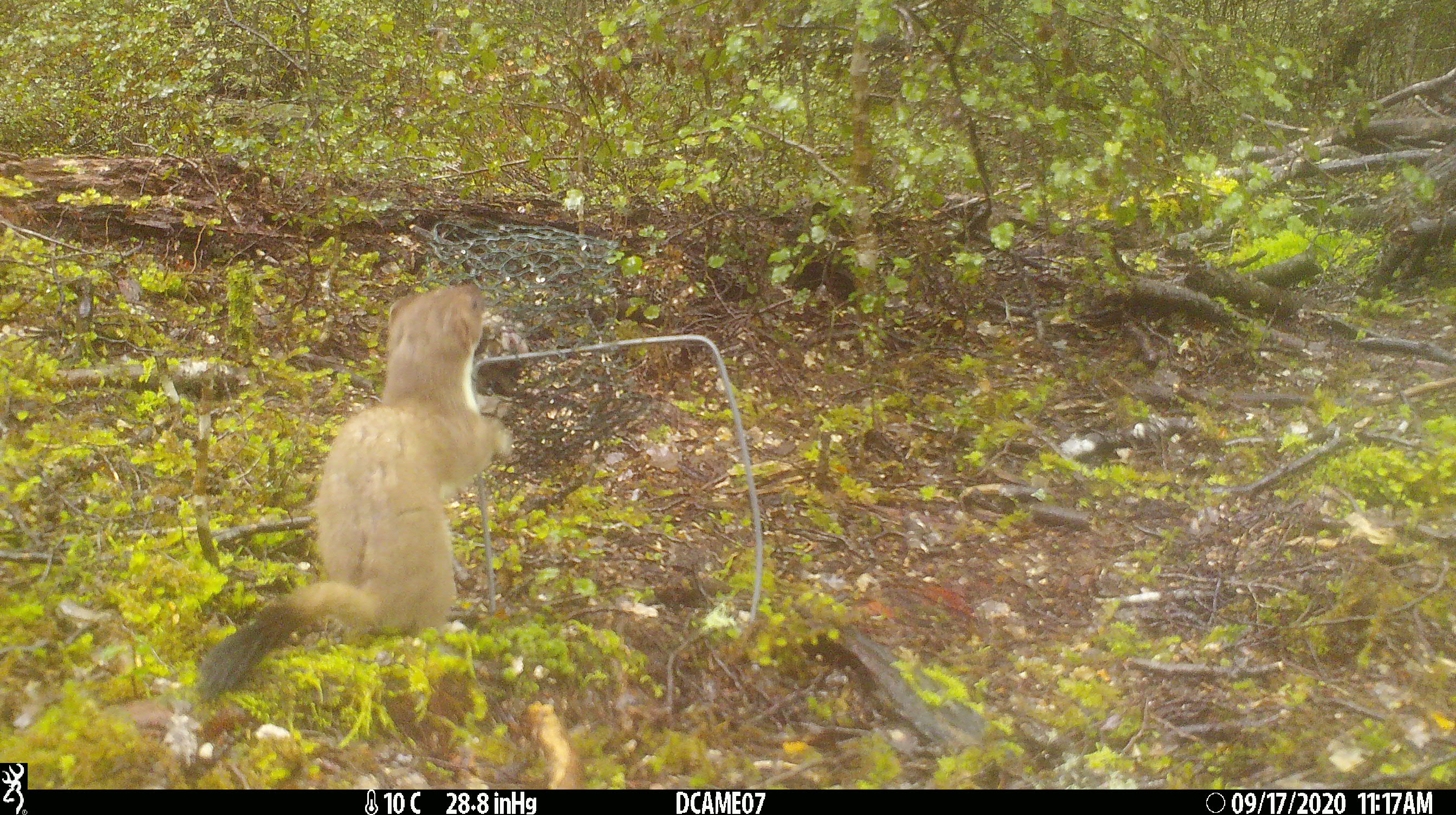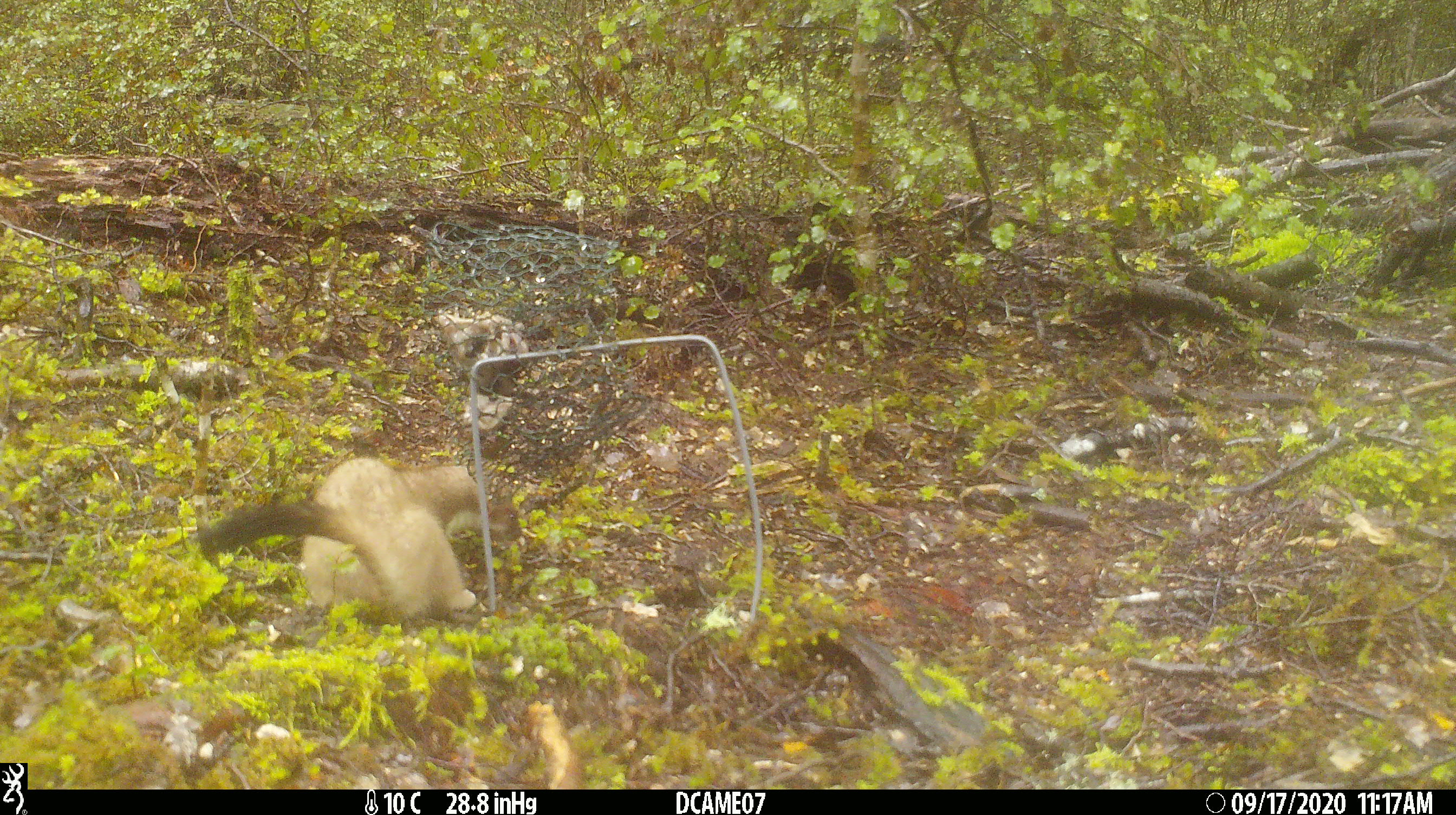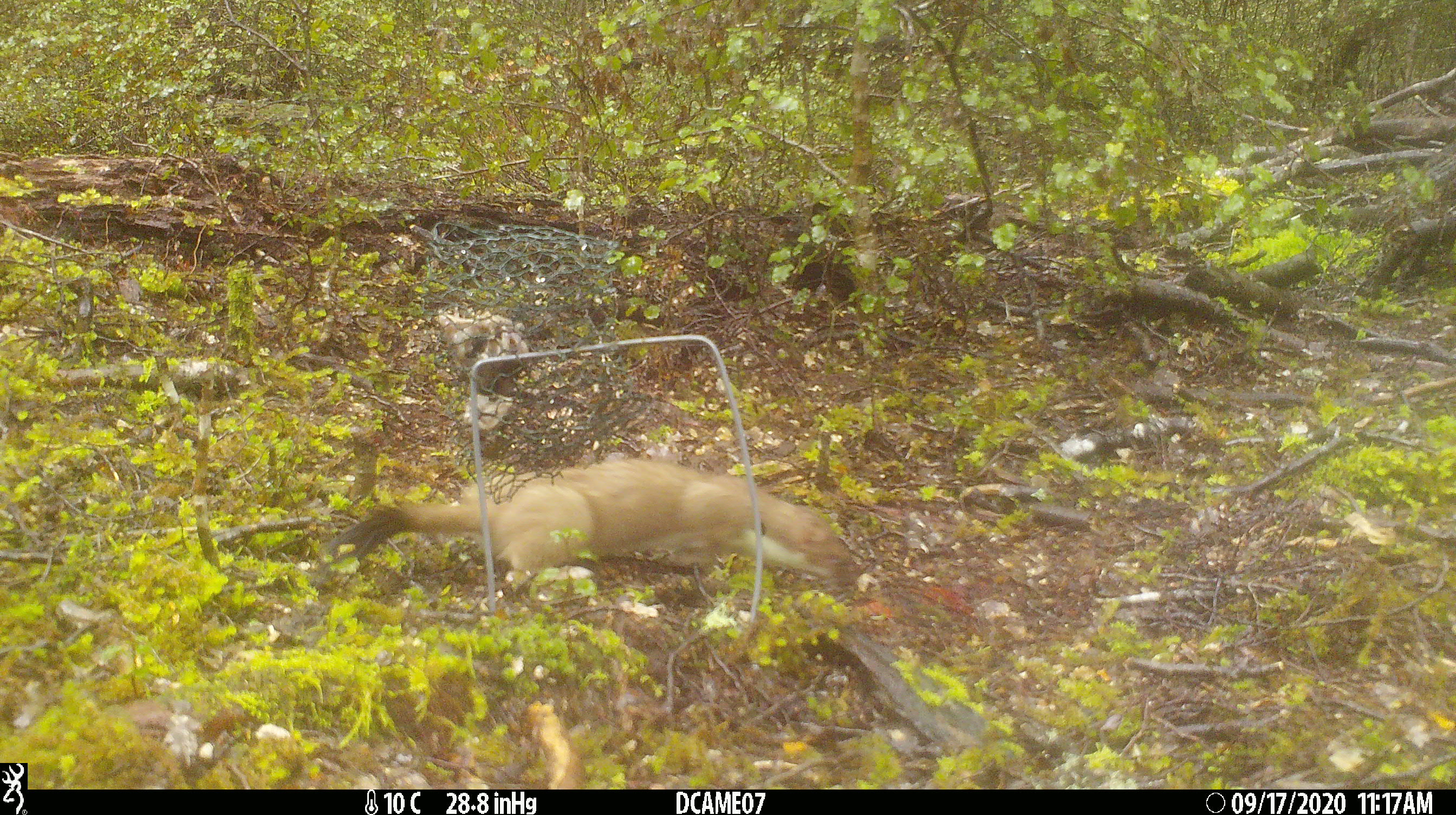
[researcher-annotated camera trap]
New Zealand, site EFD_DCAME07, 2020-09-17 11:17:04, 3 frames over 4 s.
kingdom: Animalia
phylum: Chordata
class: Mammalia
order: Carnivora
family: Mustelidae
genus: Mustela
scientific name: Mustela erminea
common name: stoat